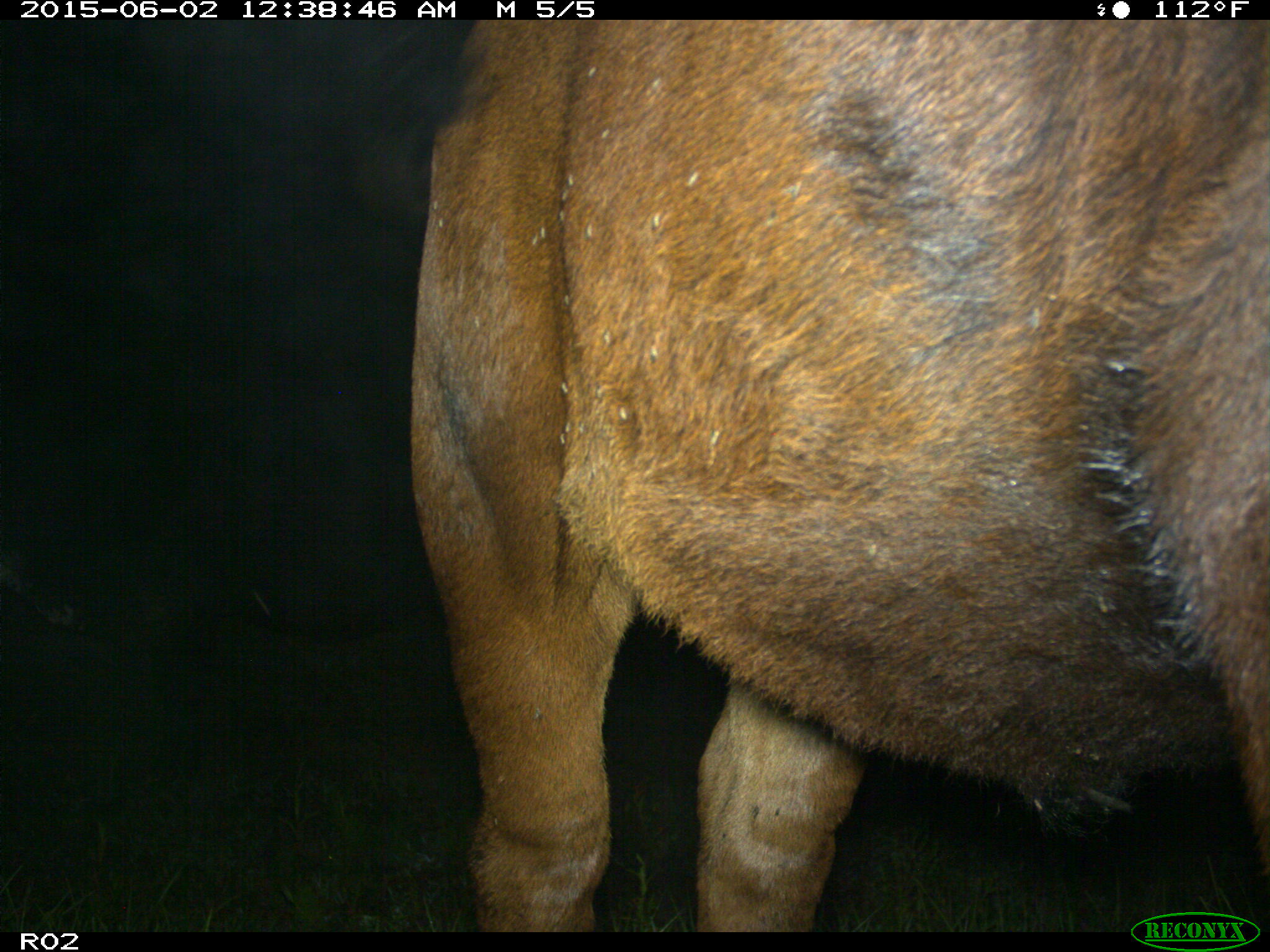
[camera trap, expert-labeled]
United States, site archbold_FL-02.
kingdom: Animalia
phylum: Chordata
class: Mammalia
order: Artiodactyla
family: Bovidae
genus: Bos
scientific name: Bos taurus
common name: domestic cow